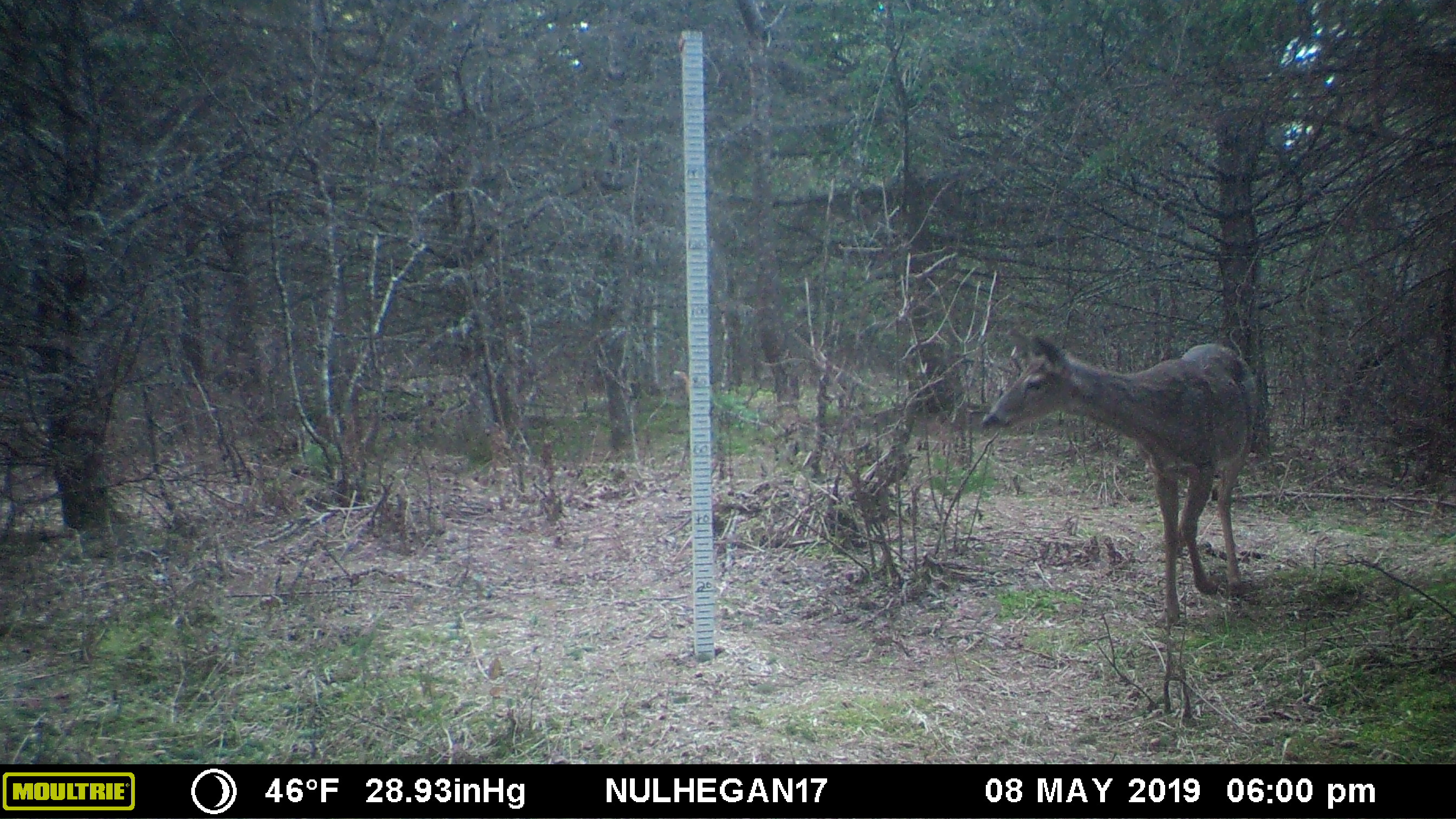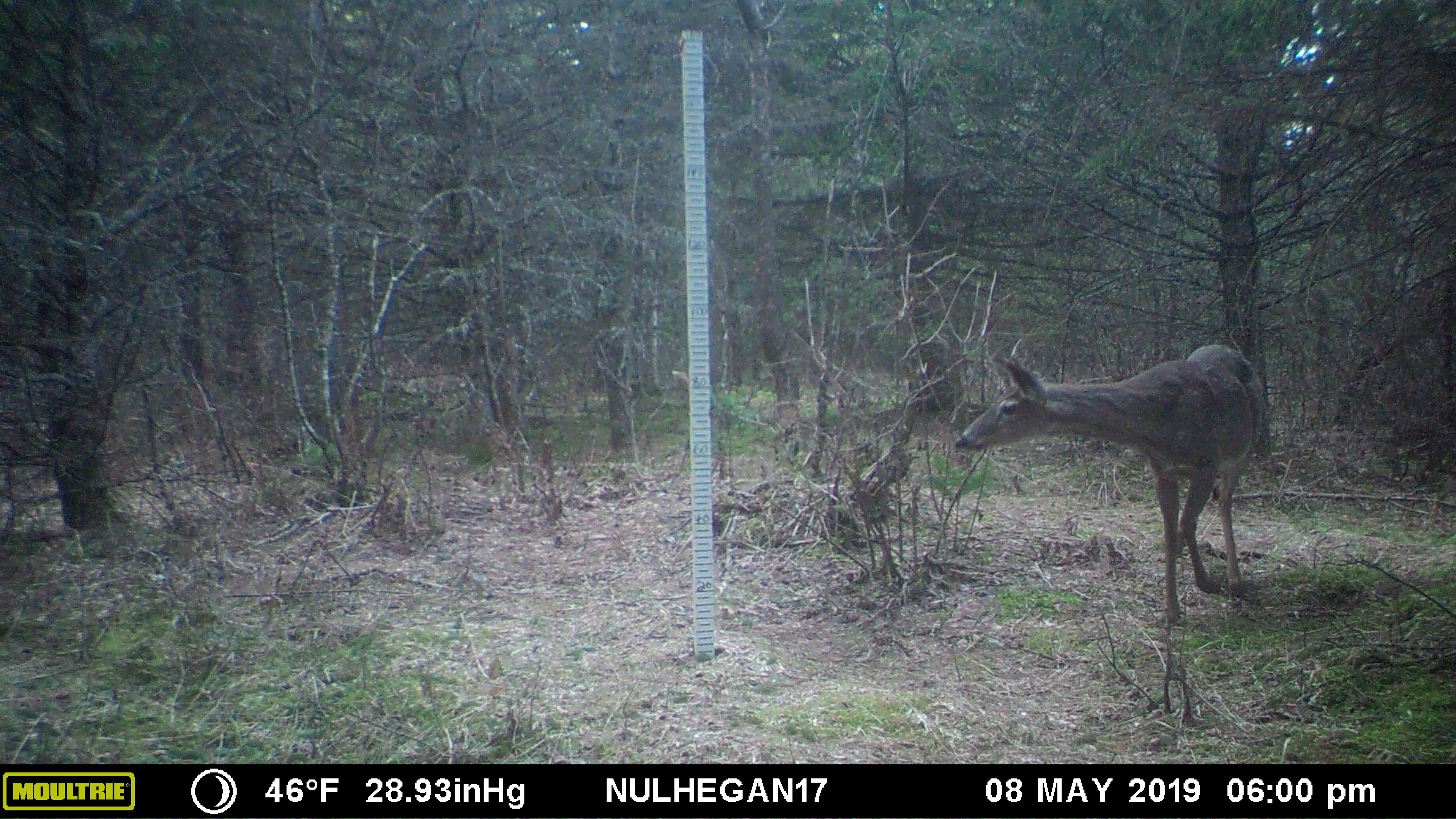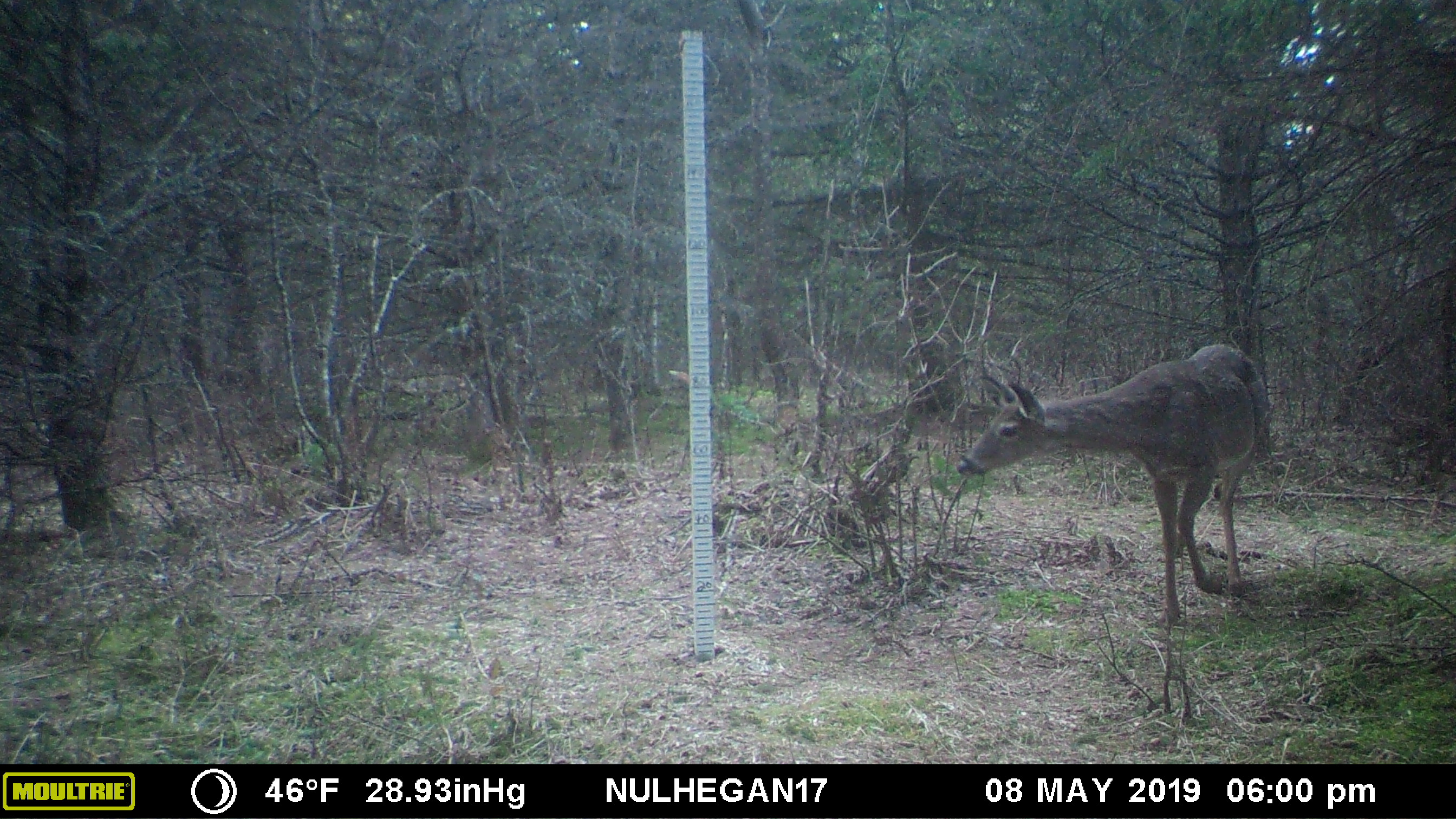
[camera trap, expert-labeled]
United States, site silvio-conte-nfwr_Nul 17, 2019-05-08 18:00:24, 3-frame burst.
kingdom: Animalia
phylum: Chordata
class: Mammalia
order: Artiodactyla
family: Cervidae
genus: Odocoileus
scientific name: Odocoileus virginianus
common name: white-tailed deer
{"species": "white-tailed deer (Odocoileus virginianus)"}